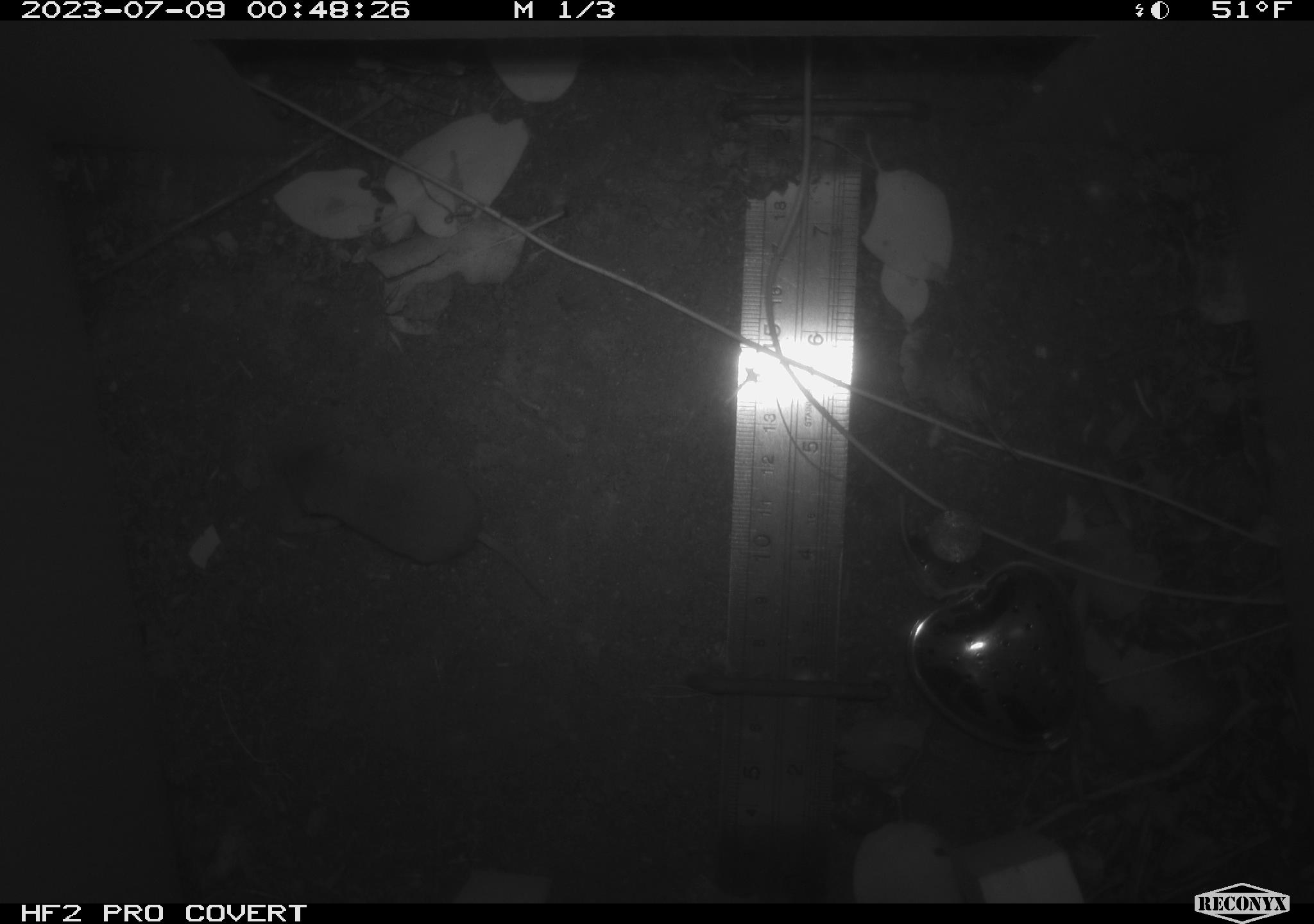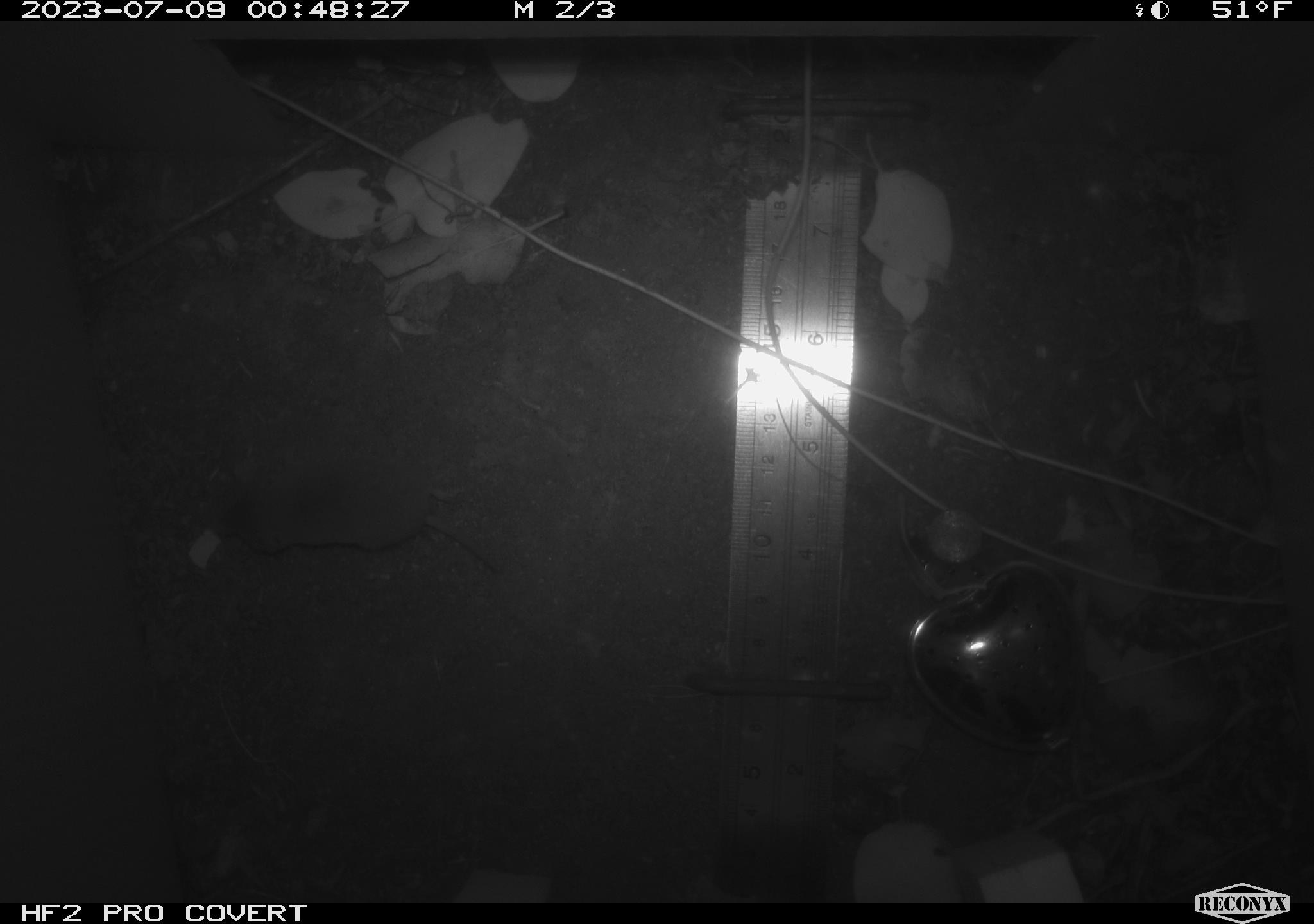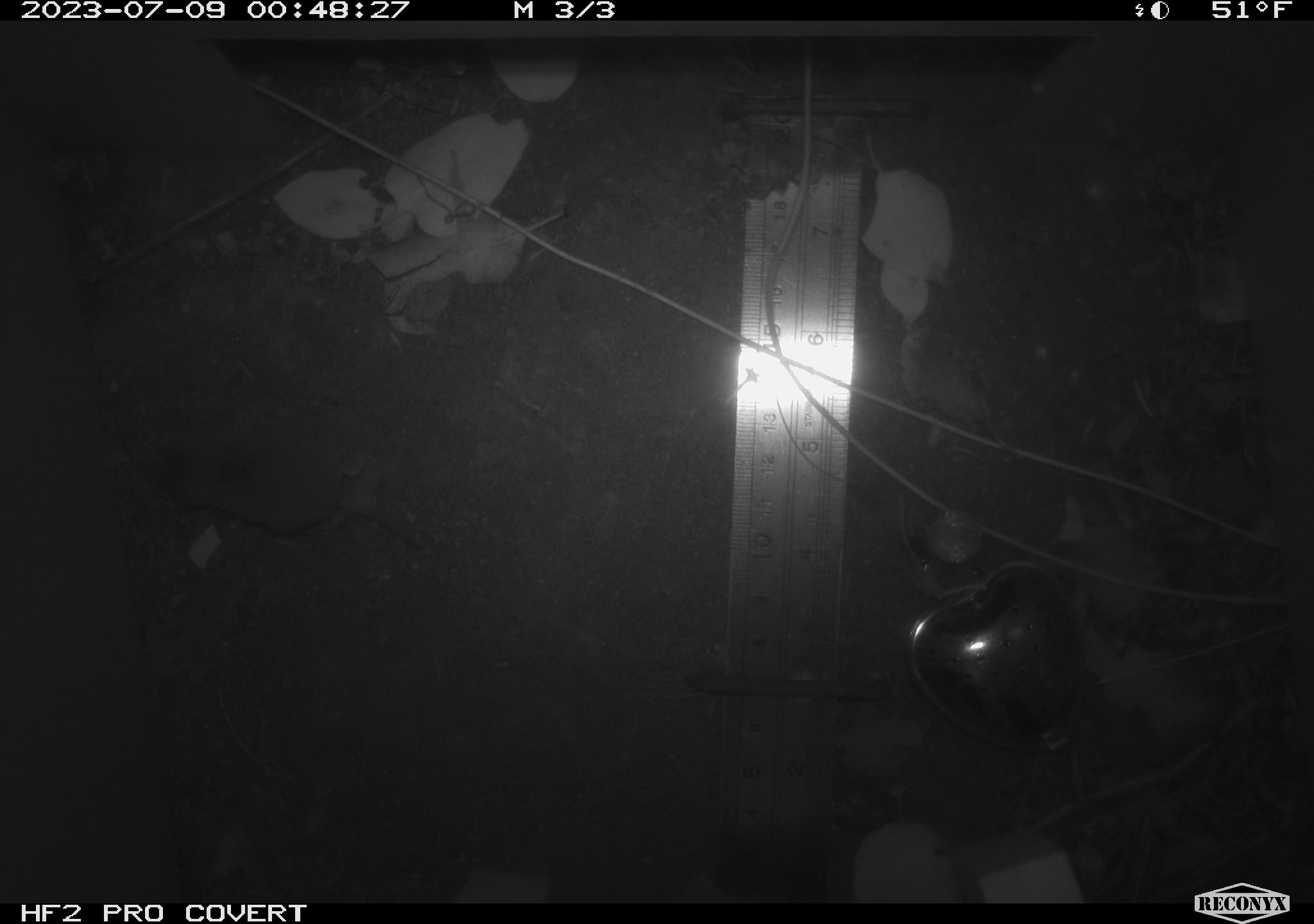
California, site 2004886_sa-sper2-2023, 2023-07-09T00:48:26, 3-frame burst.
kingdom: Animalia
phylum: Chordata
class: Mammalia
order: Eulipotyphla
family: Soricidae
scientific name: Soricidae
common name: shrews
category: soricidae family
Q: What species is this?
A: Soricidae family (shrews) (Soricidae).